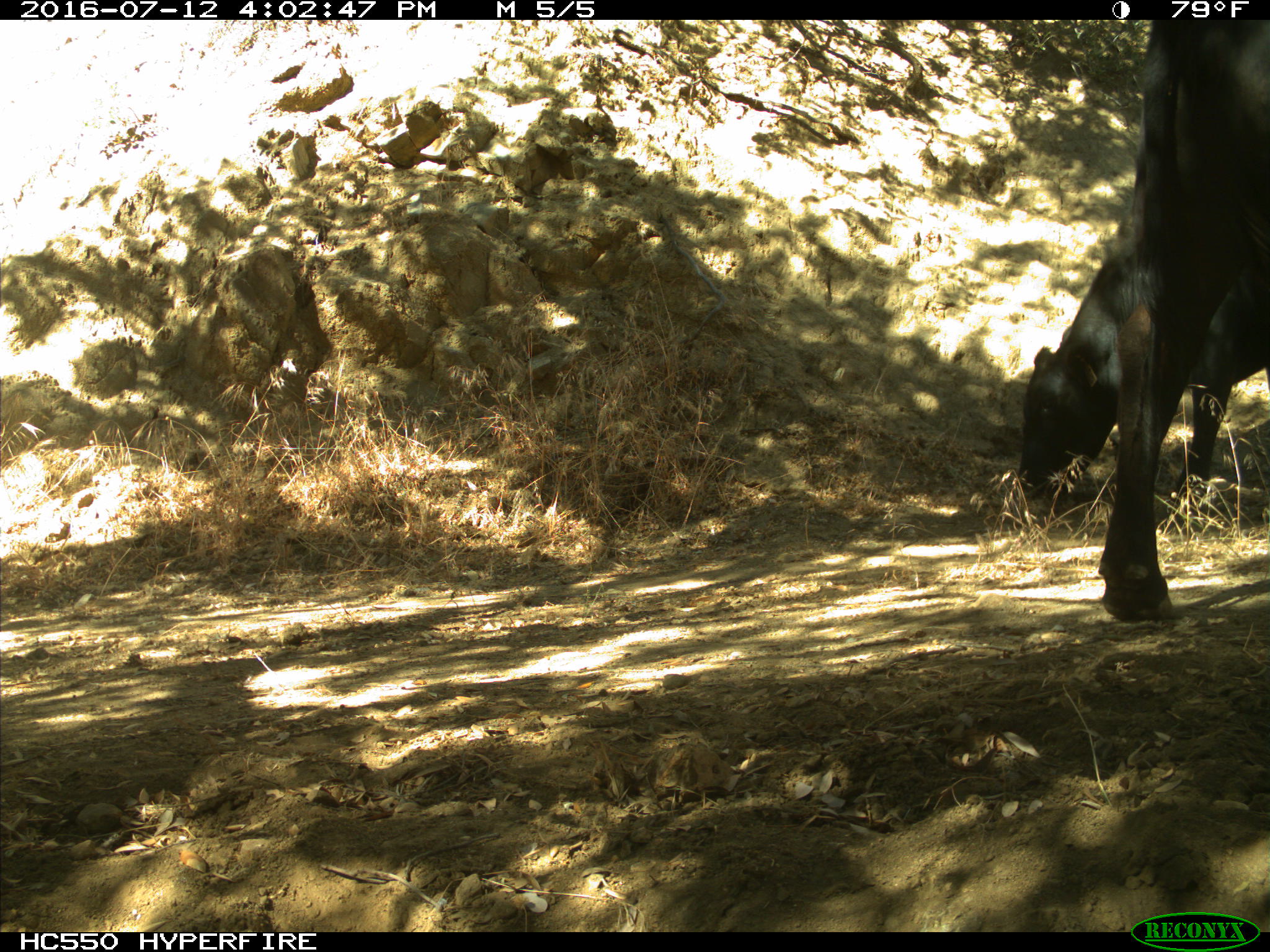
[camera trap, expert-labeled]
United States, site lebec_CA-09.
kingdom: Animalia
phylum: Chordata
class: Mammalia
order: Artiodactyla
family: Bovidae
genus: Bos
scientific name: Bos taurus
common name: domestic cow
Bos taurus (domestic cow).